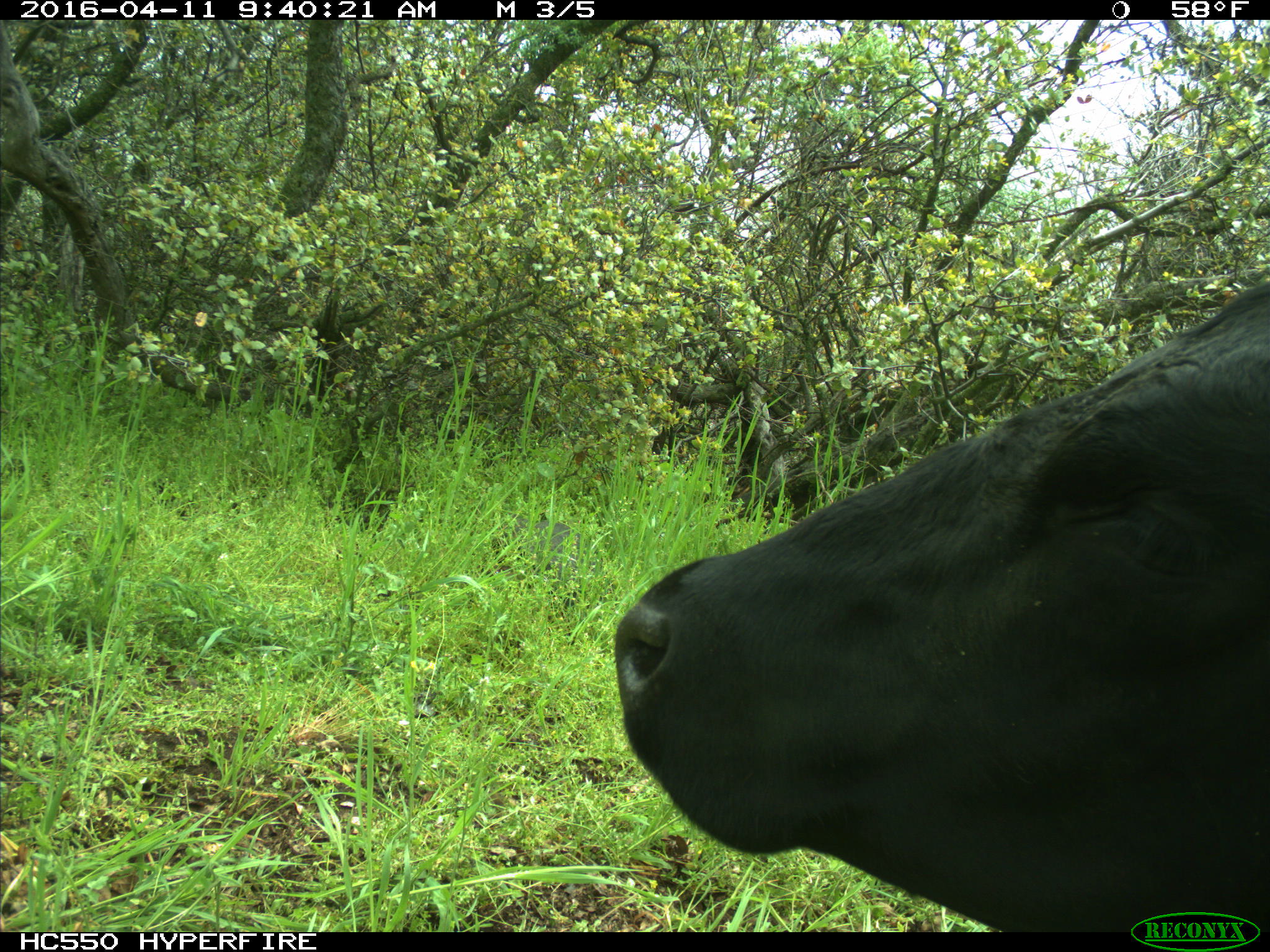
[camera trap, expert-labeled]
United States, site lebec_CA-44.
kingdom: Animalia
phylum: Chordata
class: Mammalia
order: Artiodactyla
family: Bovidae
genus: Bos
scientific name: Bos taurus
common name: domestic cow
Bos taurus (domestic cow).